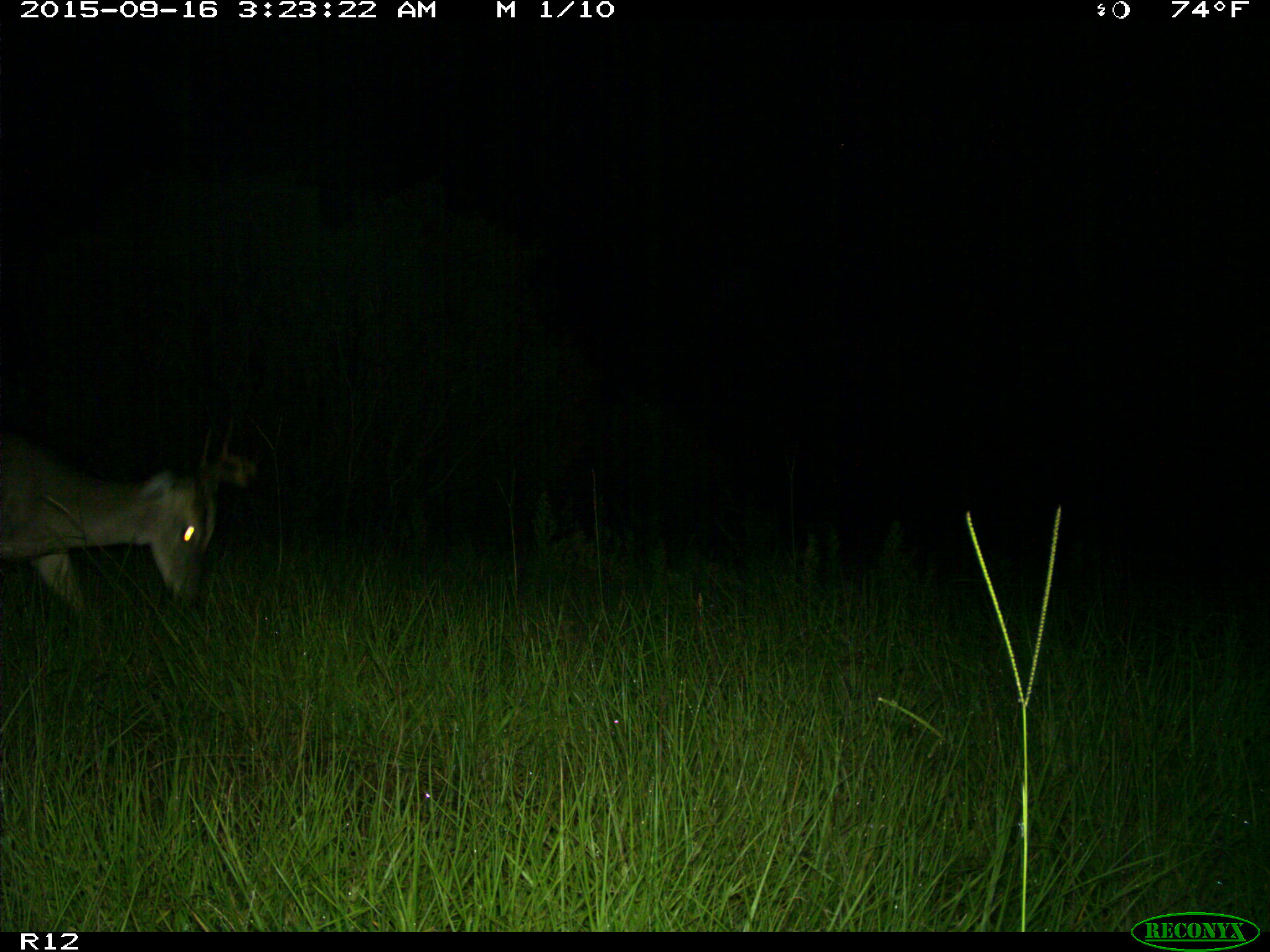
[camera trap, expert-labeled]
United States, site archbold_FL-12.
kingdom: Animalia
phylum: Chordata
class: Mammalia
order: Artiodactyla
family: Cervidae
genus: Odocoileus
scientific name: Odocoileus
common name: deer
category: unidentified deer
Unidentified deer (deer) (Odocoileus).